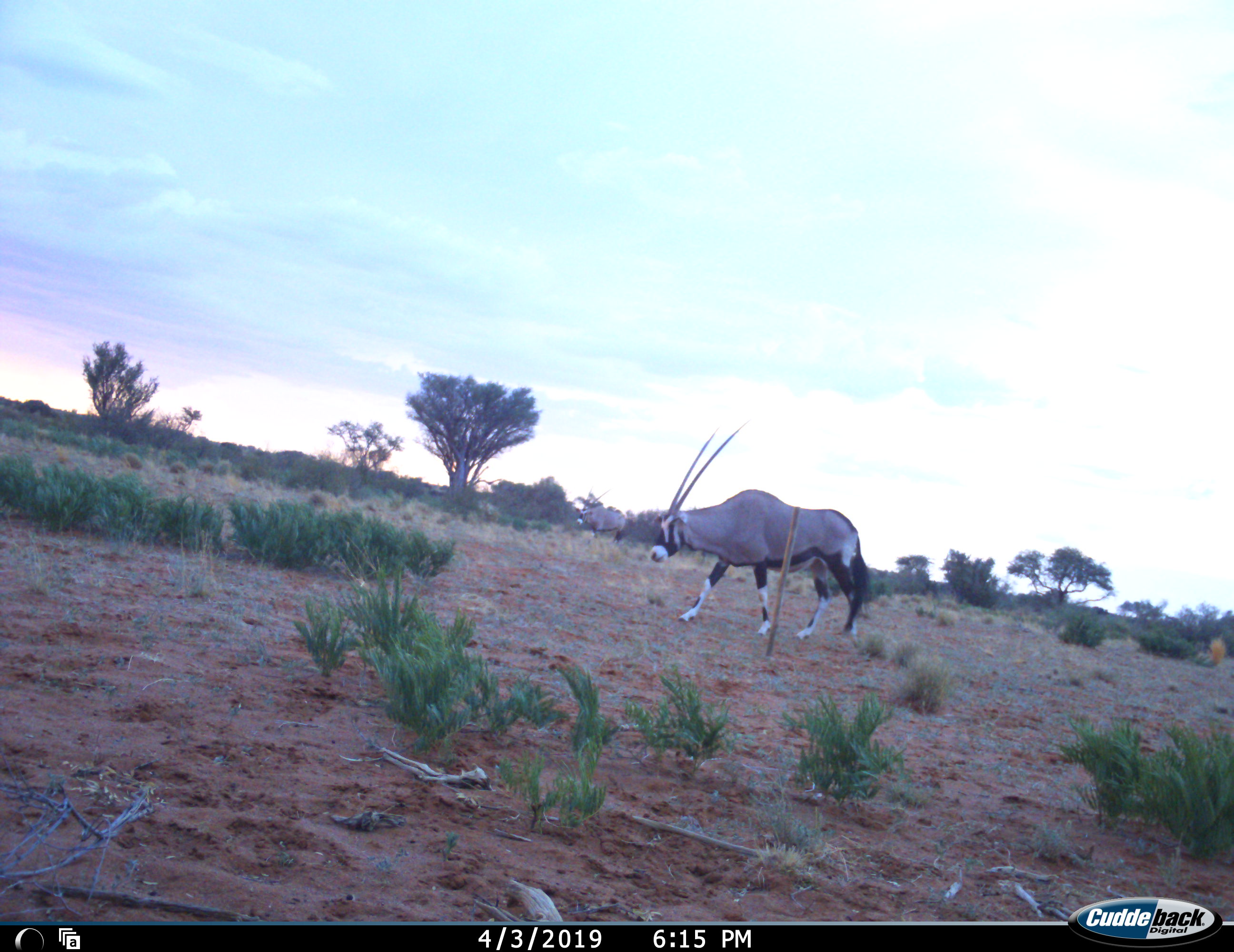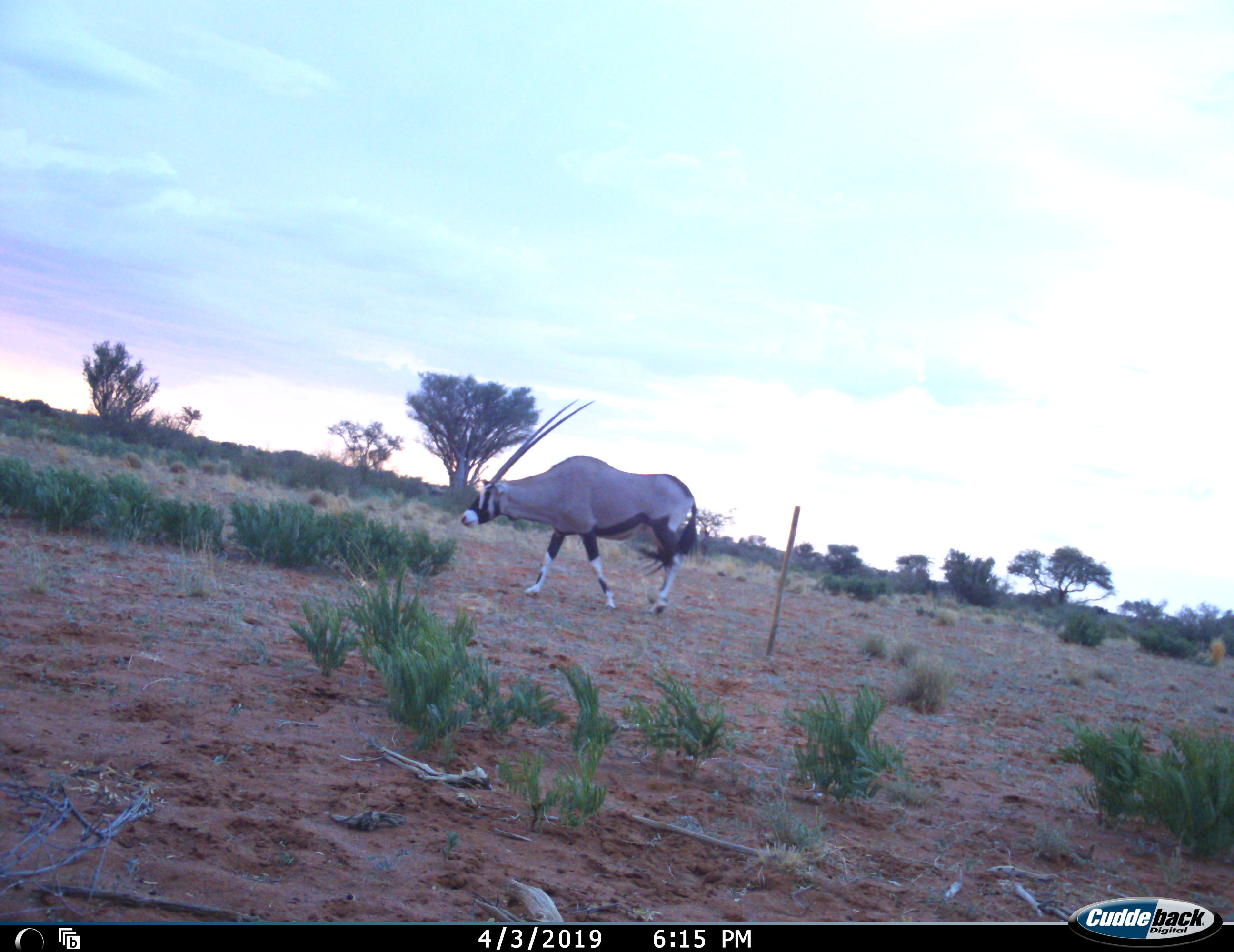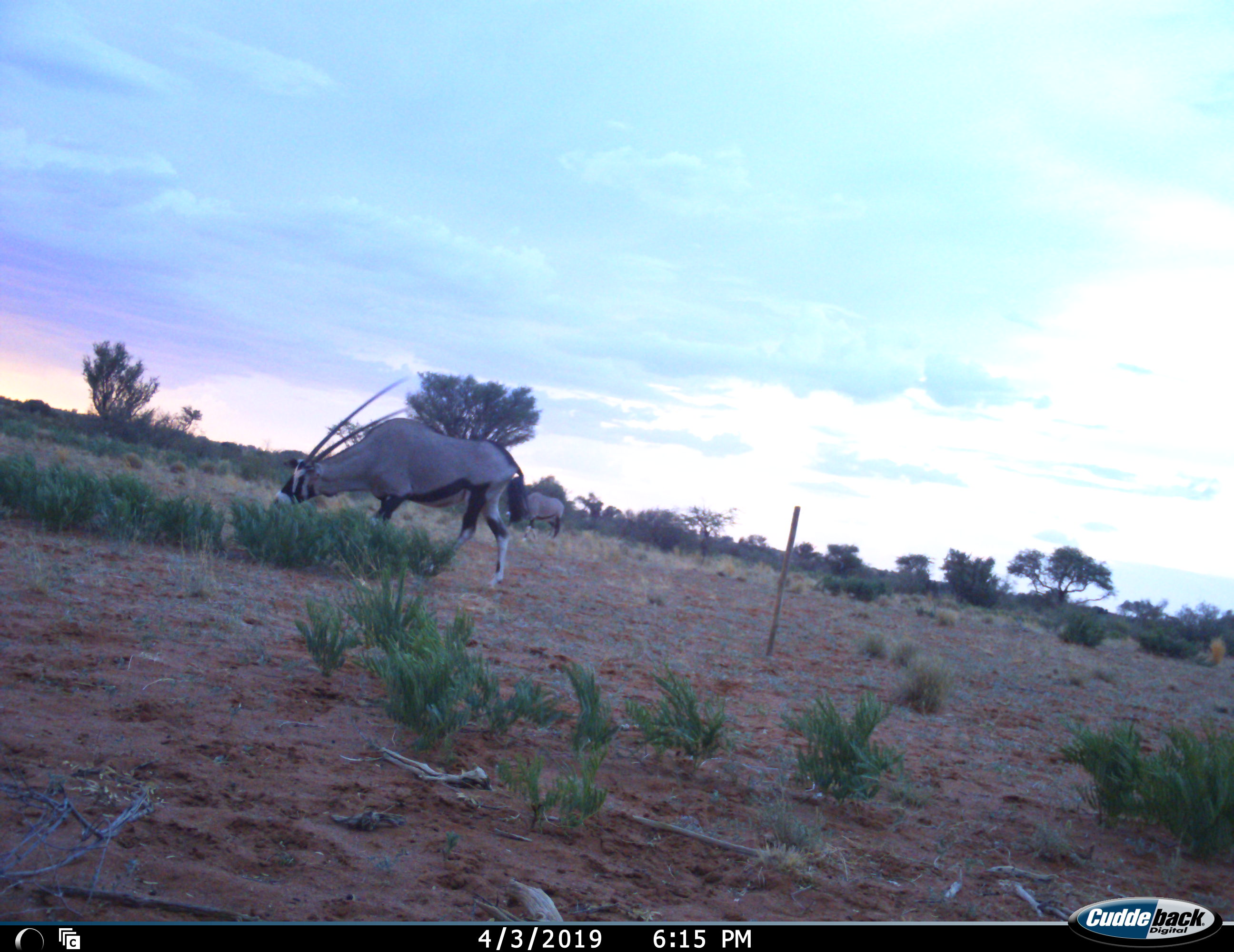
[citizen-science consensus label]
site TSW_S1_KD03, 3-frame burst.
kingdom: Animalia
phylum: Chordata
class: Mammalia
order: Artiodactyla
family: Bovidae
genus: Oryx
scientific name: Oryx gazella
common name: gemsbok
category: oryx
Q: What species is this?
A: Oryx (gemsbok) (Oryx gazella).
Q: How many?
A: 1.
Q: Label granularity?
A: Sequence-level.